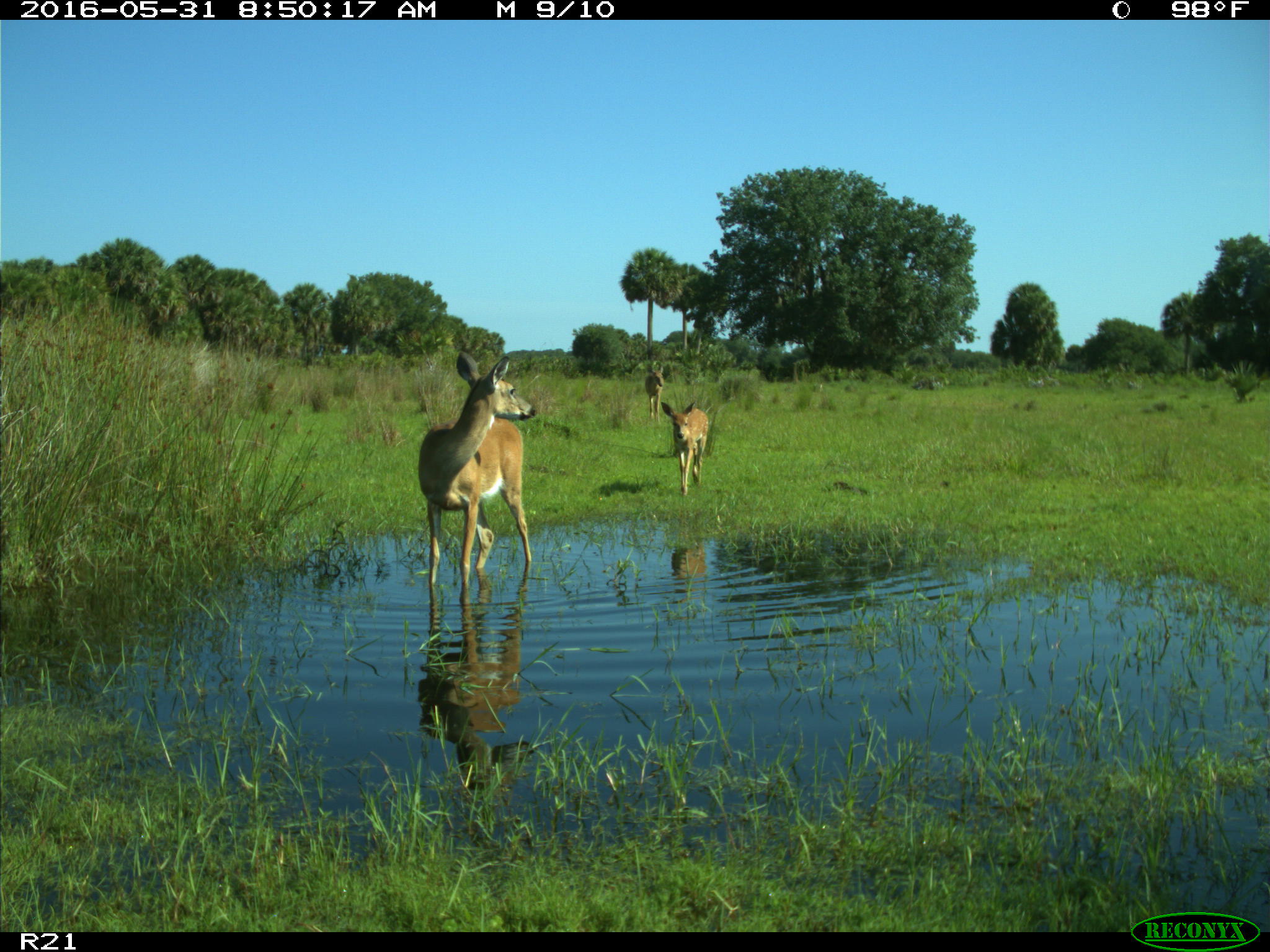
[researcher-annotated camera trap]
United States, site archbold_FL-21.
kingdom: Animalia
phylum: Chordata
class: Mammalia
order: Artiodactyla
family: Cervidae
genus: Odocoileus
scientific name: Odocoileus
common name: deer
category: unidentified deer